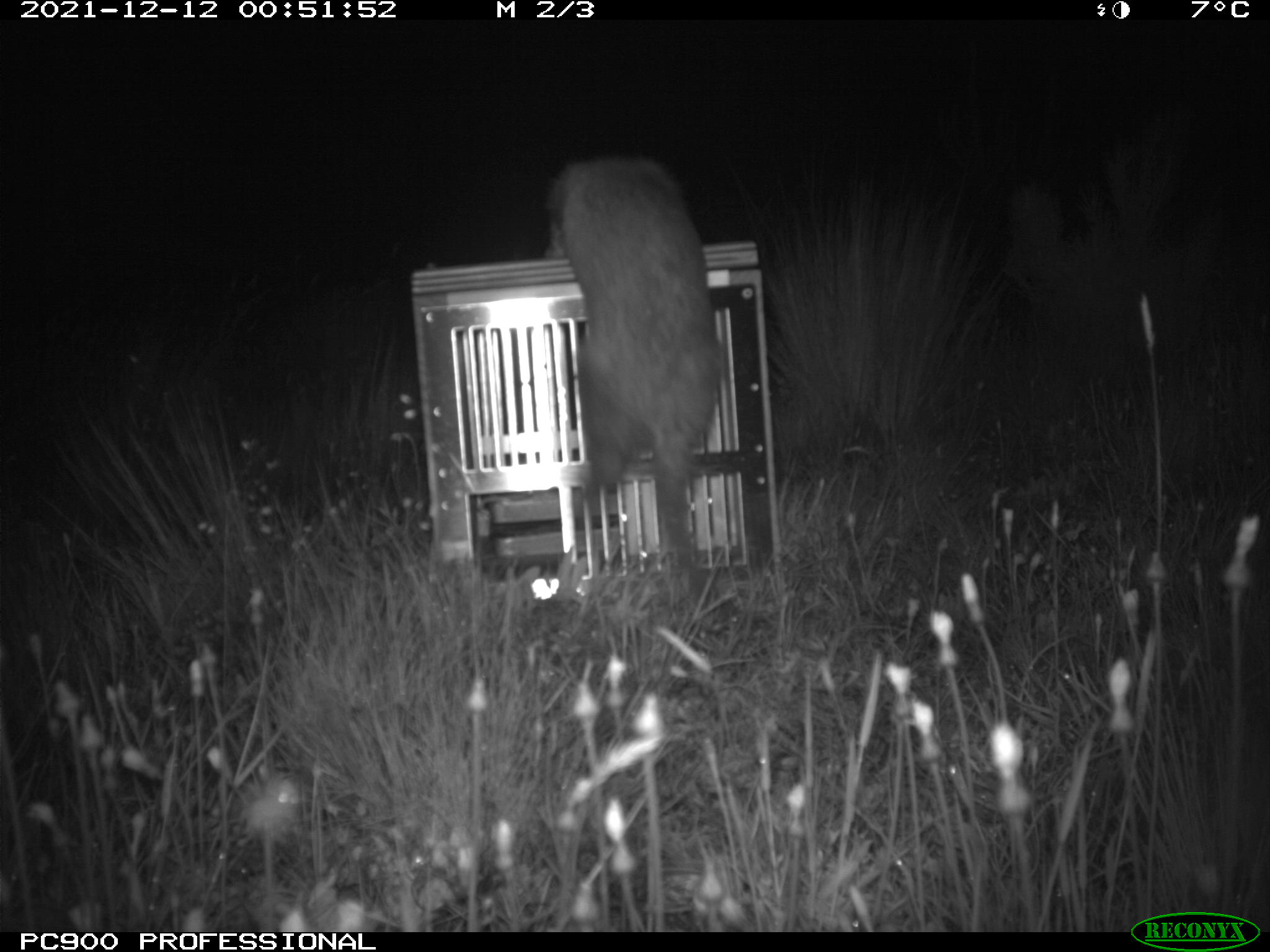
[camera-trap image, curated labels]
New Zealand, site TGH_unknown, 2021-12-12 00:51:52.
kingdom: Animalia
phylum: Chordata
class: Mammalia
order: Carnivora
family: Mustelidae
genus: Mustela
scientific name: Mustela furo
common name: ferret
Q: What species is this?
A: Ferret (Mustela furo).